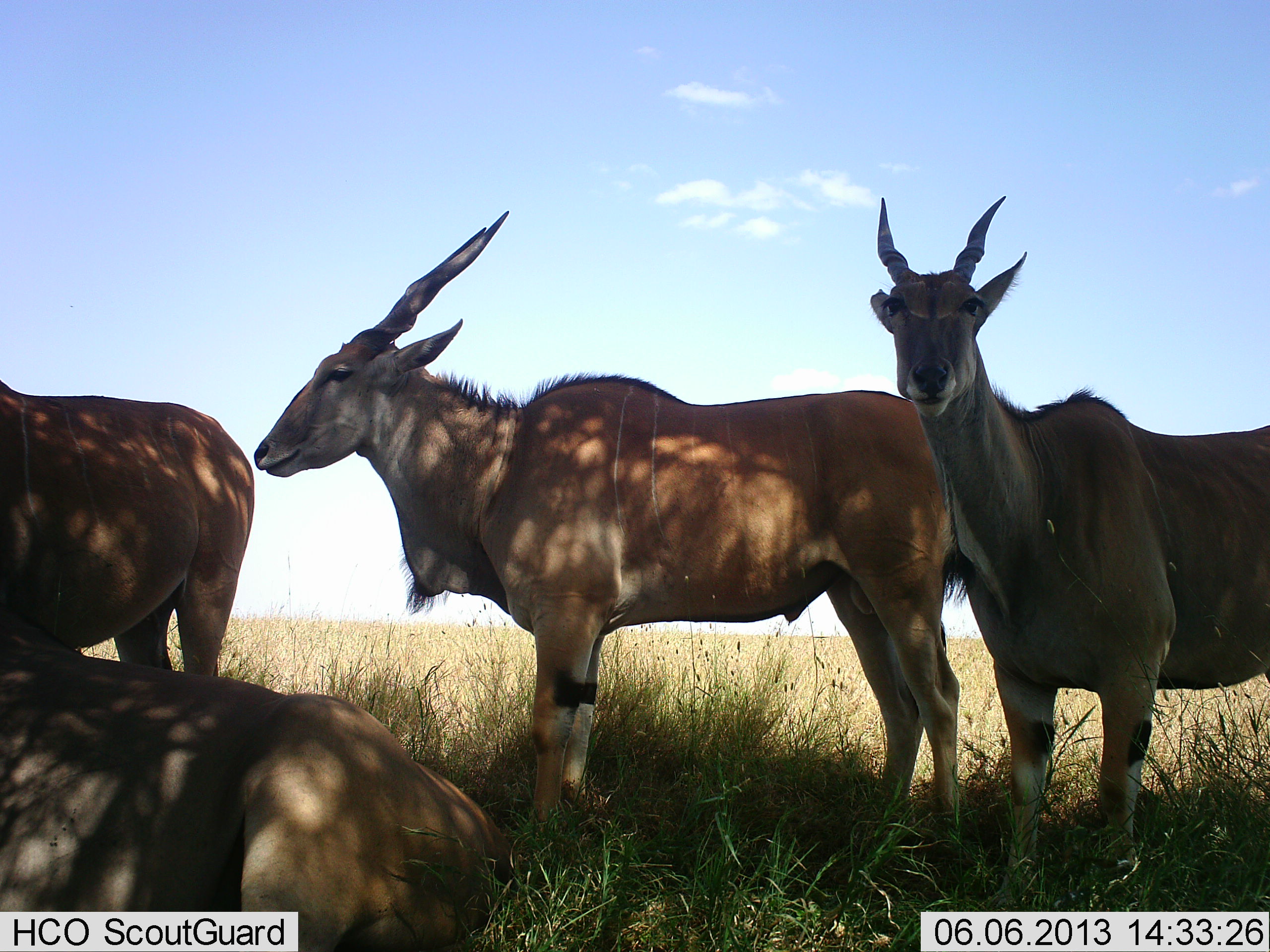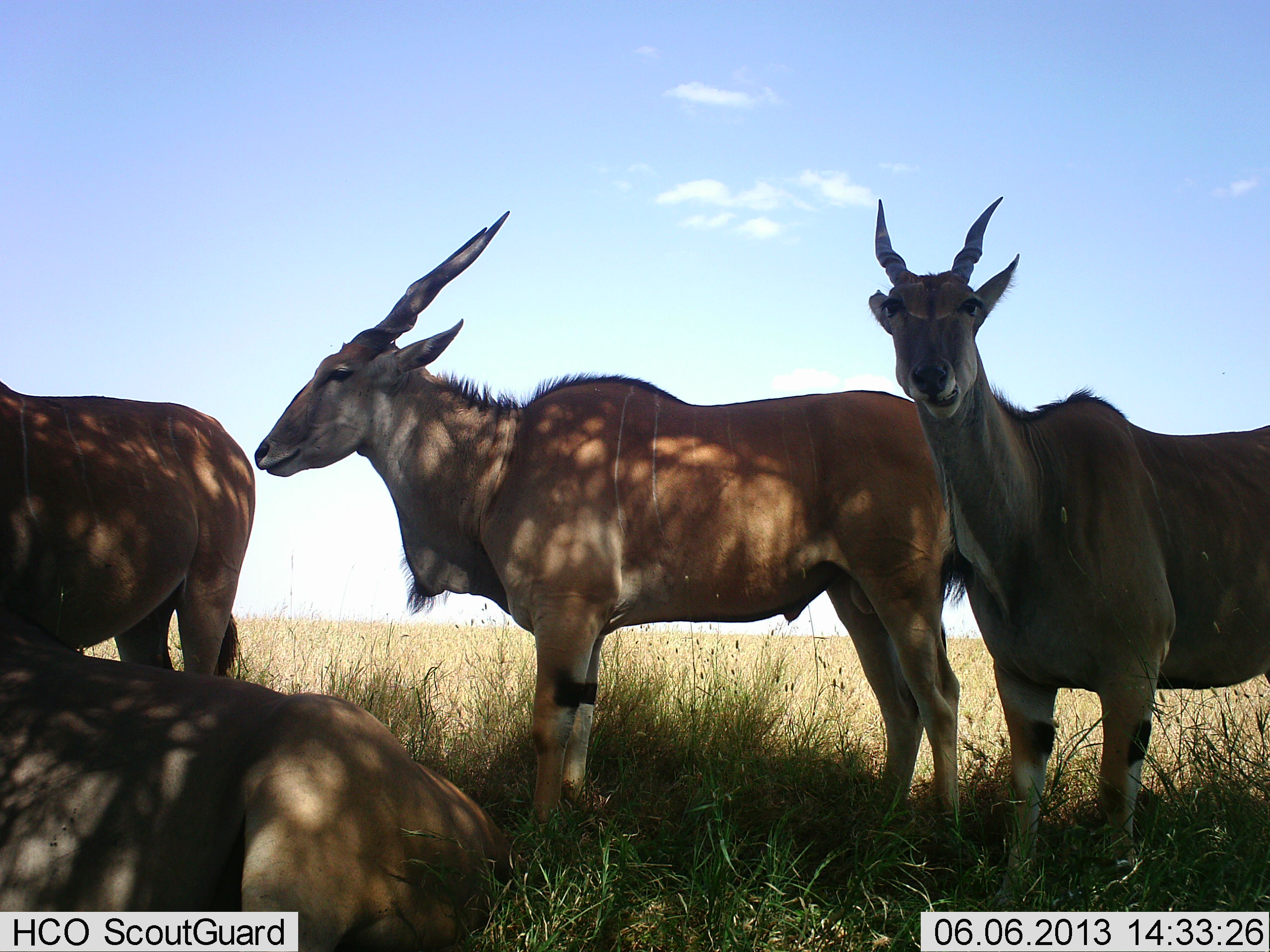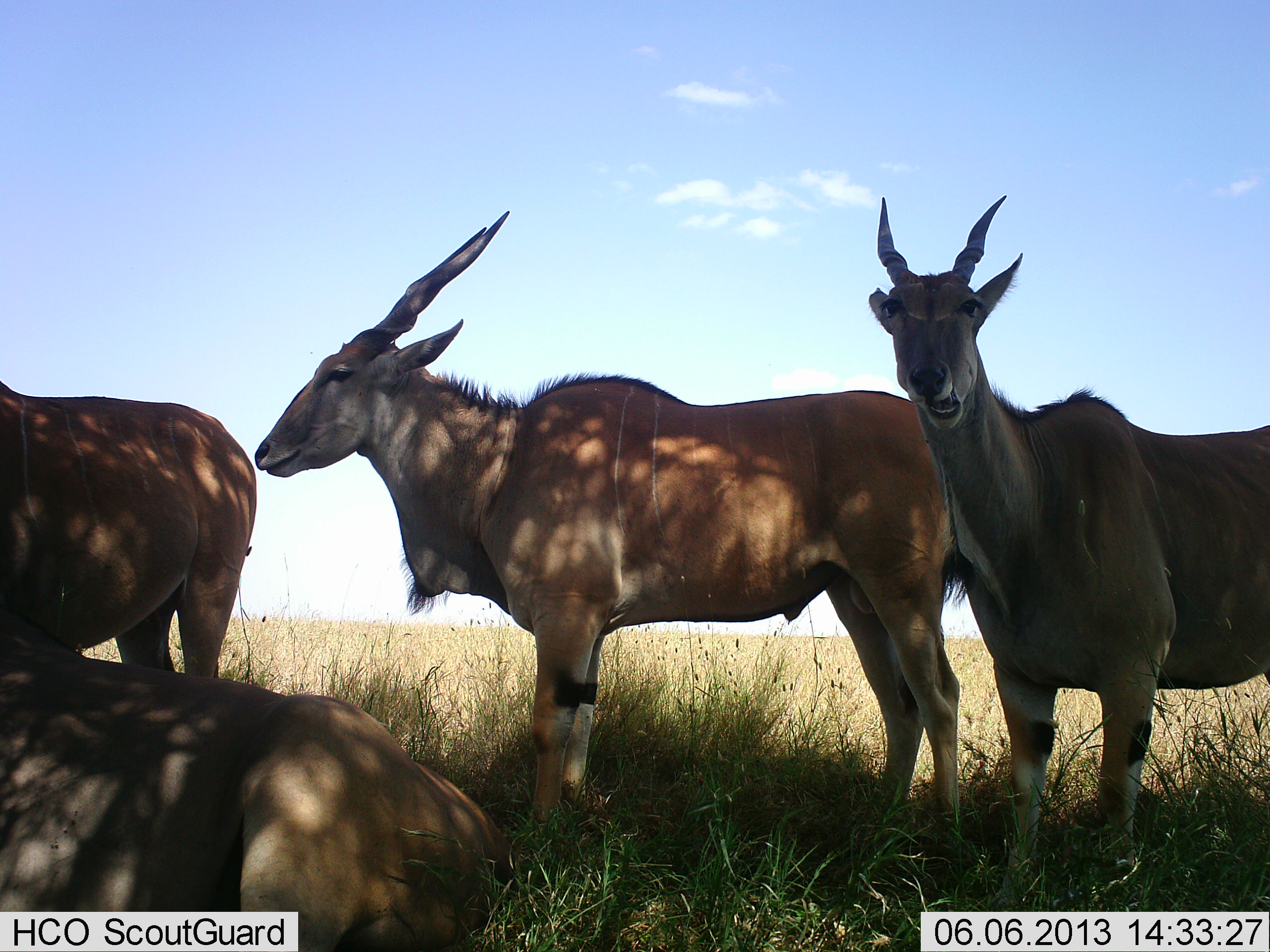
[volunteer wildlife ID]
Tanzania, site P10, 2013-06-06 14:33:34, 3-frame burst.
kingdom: Animalia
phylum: Chordata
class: Mammalia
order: Artiodactyla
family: Bovidae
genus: Tragelaphus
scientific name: Tragelaphus oryx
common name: eland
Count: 4.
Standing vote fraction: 83%.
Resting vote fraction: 78%.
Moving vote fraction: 0%.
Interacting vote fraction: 6%.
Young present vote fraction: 0%.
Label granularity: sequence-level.